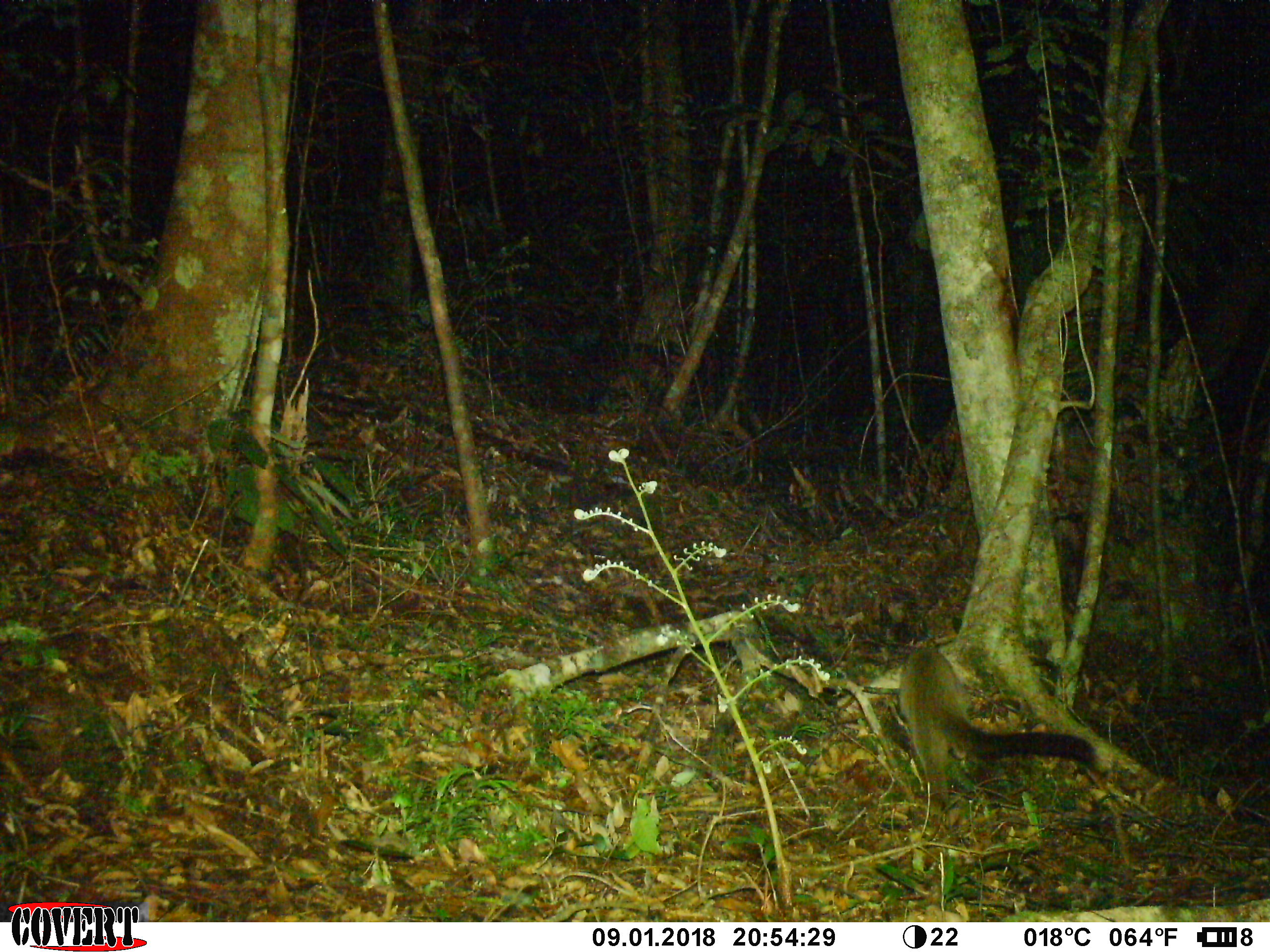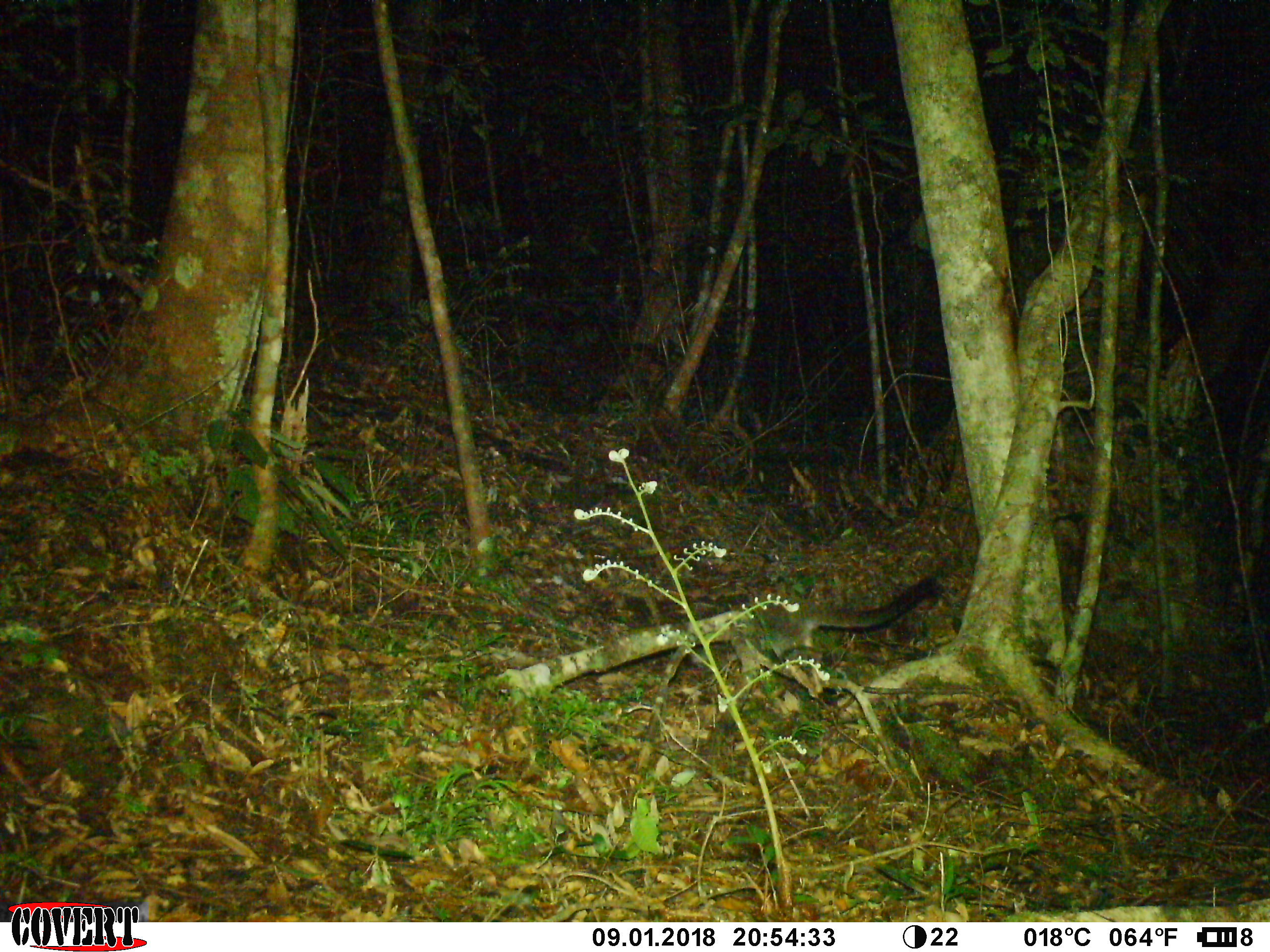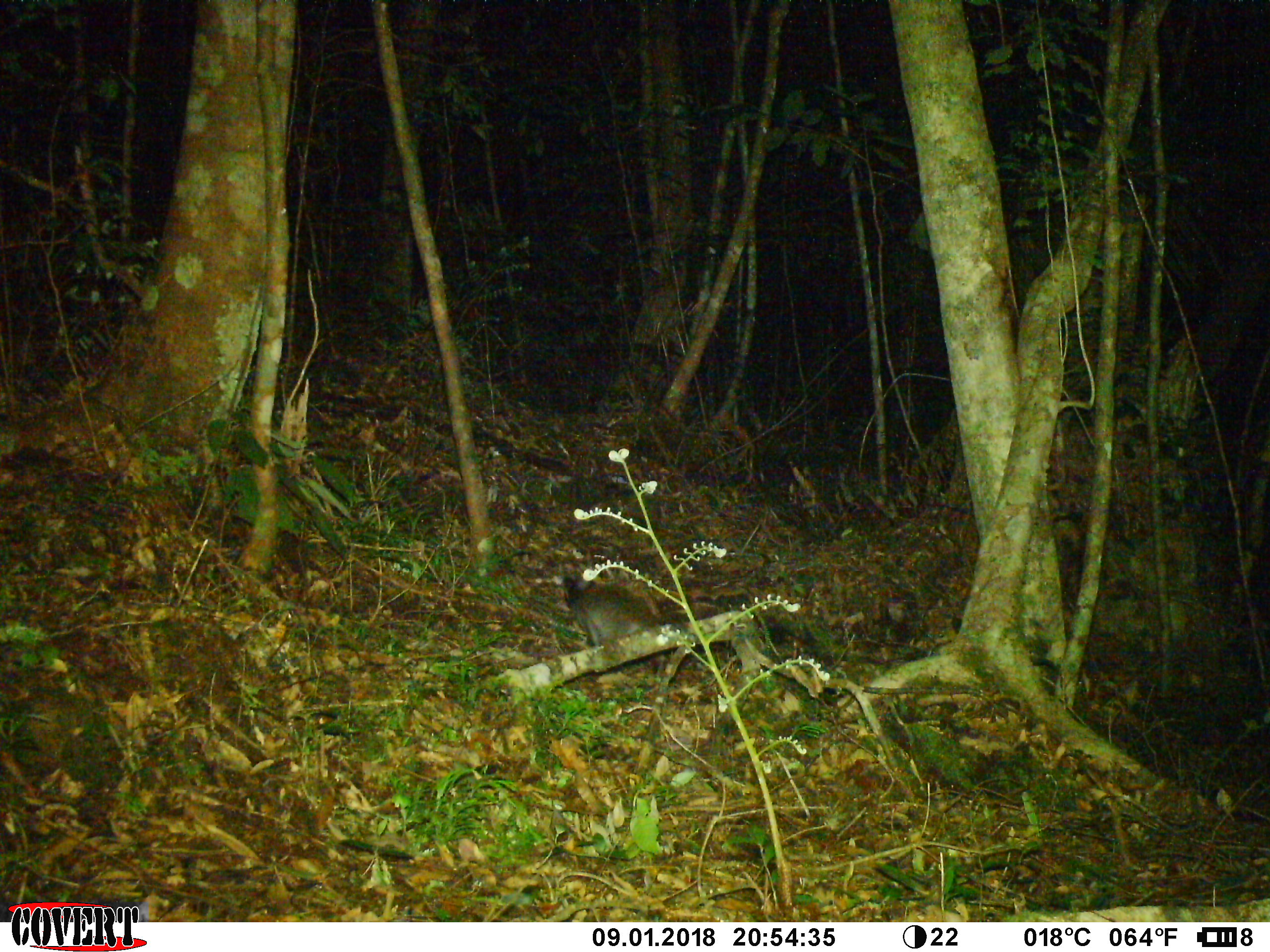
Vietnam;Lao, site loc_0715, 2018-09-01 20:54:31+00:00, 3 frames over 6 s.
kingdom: Animalia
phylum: Chordata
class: Mammalia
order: Carnivora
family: Viverridae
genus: Paguma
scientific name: Paguma larvata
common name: masked palm civet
Masked palm civet (Paguma larvata). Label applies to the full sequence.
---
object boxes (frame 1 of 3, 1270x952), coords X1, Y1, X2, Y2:
masked palm civet: 896, 644, 1092, 804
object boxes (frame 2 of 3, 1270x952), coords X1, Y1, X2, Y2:
masked palm civet: 691, 575, 946, 671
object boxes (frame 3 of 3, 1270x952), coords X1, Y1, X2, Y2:
masked palm civet: 563, 577, 661, 648